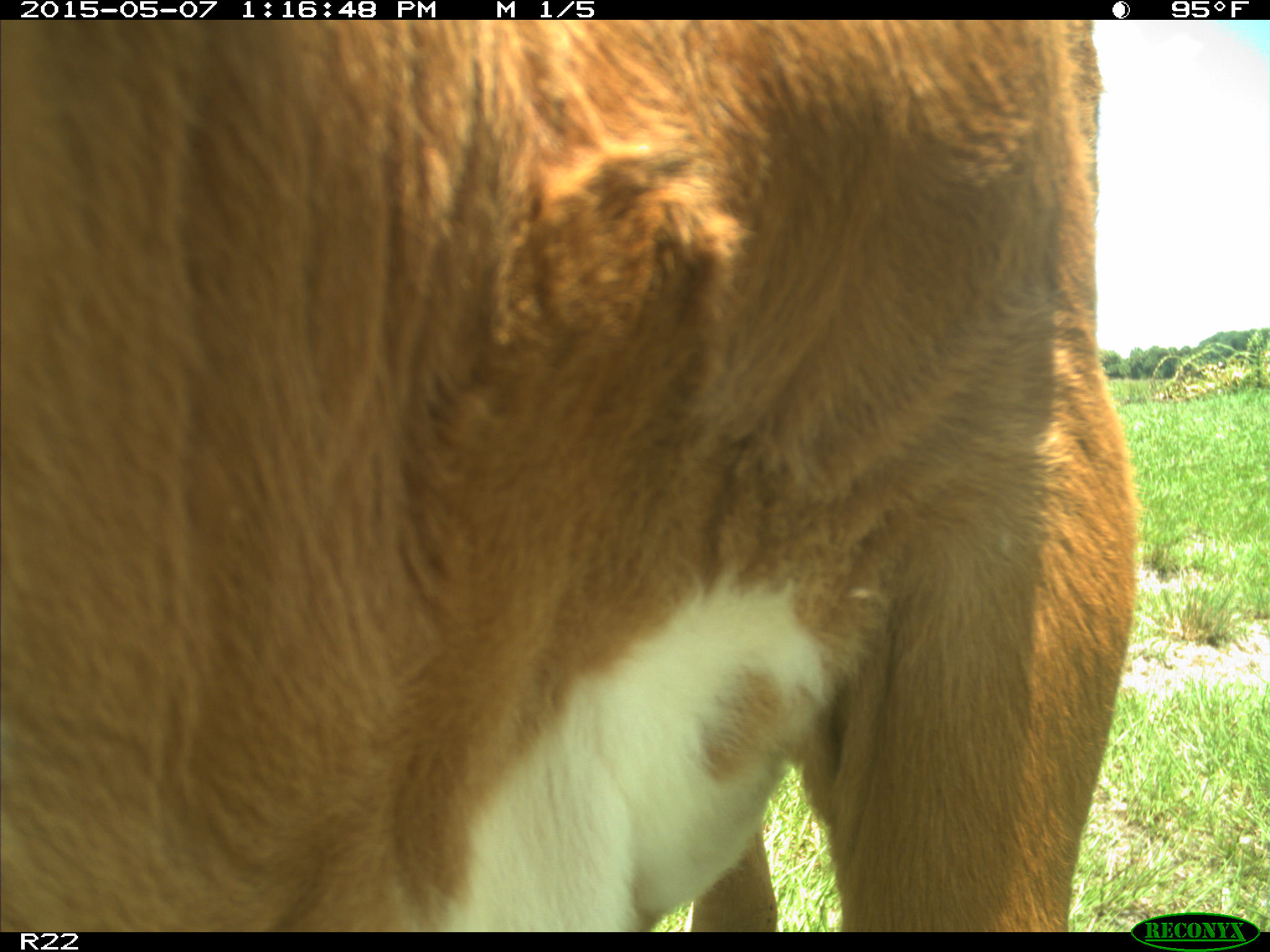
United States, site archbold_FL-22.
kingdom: Animalia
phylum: Chordata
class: Mammalia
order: Artiodactyla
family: Bovidae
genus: Bos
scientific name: Bos taurus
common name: domestic cow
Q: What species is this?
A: Bos taurus (domestic cow).